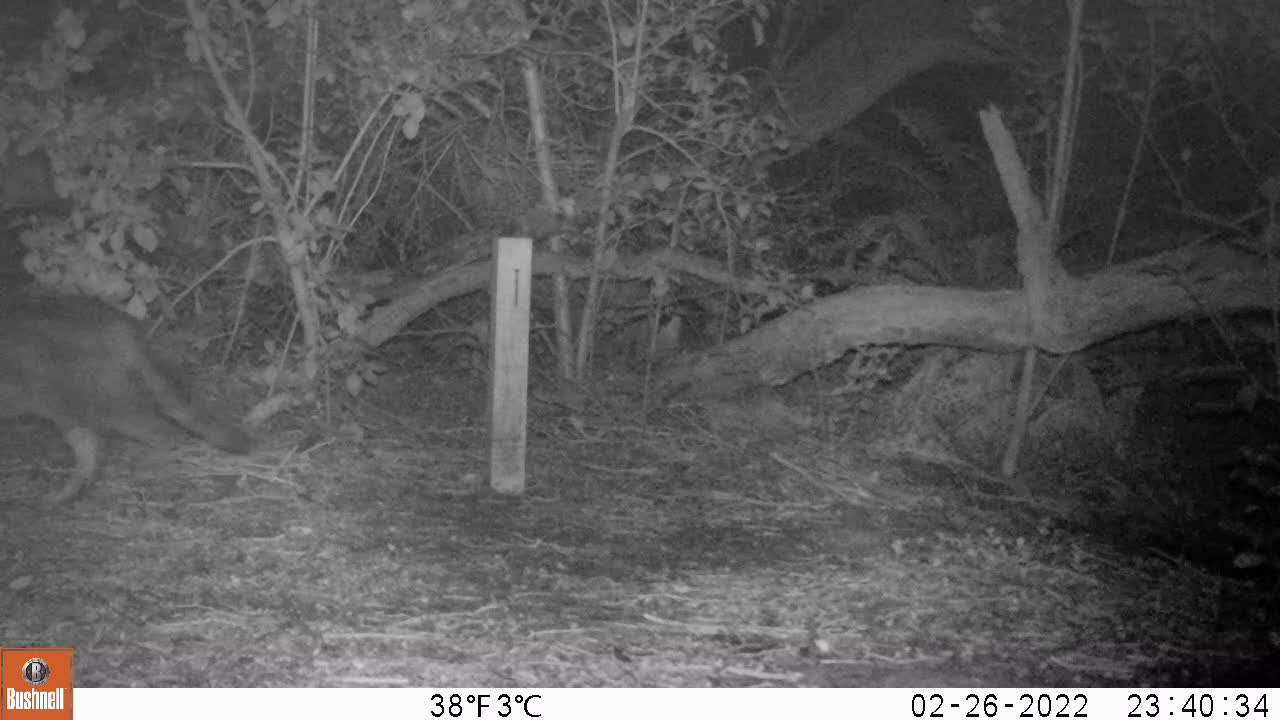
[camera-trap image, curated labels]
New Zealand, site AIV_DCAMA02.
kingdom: Animalia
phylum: Chordata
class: Mammalia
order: Carnivora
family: Felidae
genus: Felis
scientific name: Felis catus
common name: domestic cat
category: cat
Cat (domestic cat) (Felis catus).